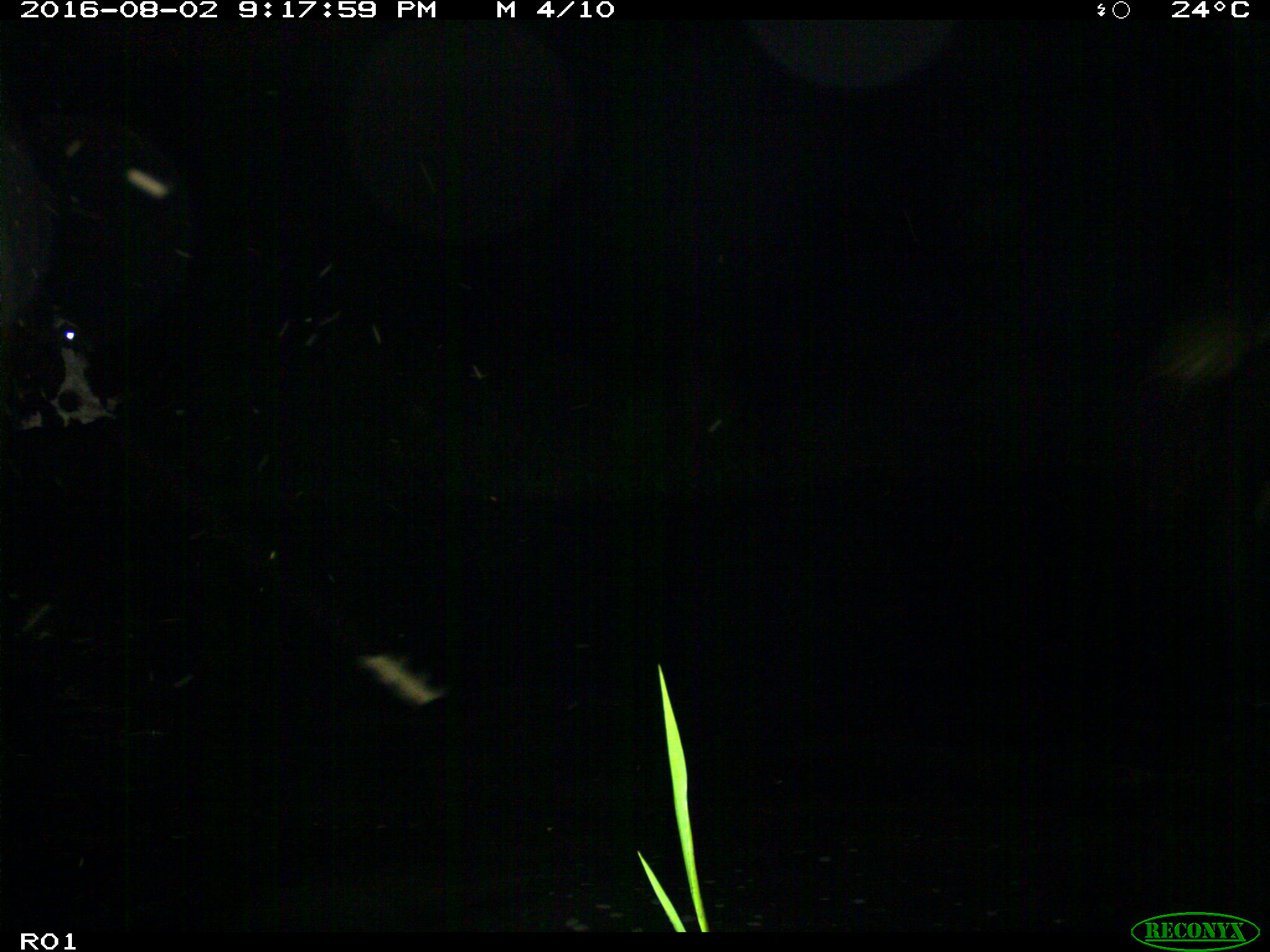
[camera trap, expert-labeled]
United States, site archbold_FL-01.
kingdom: Animalia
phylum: Chordata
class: Mammalia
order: Artiodactyla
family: Bovidae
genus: Bos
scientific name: Bos taurus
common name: domestic cow